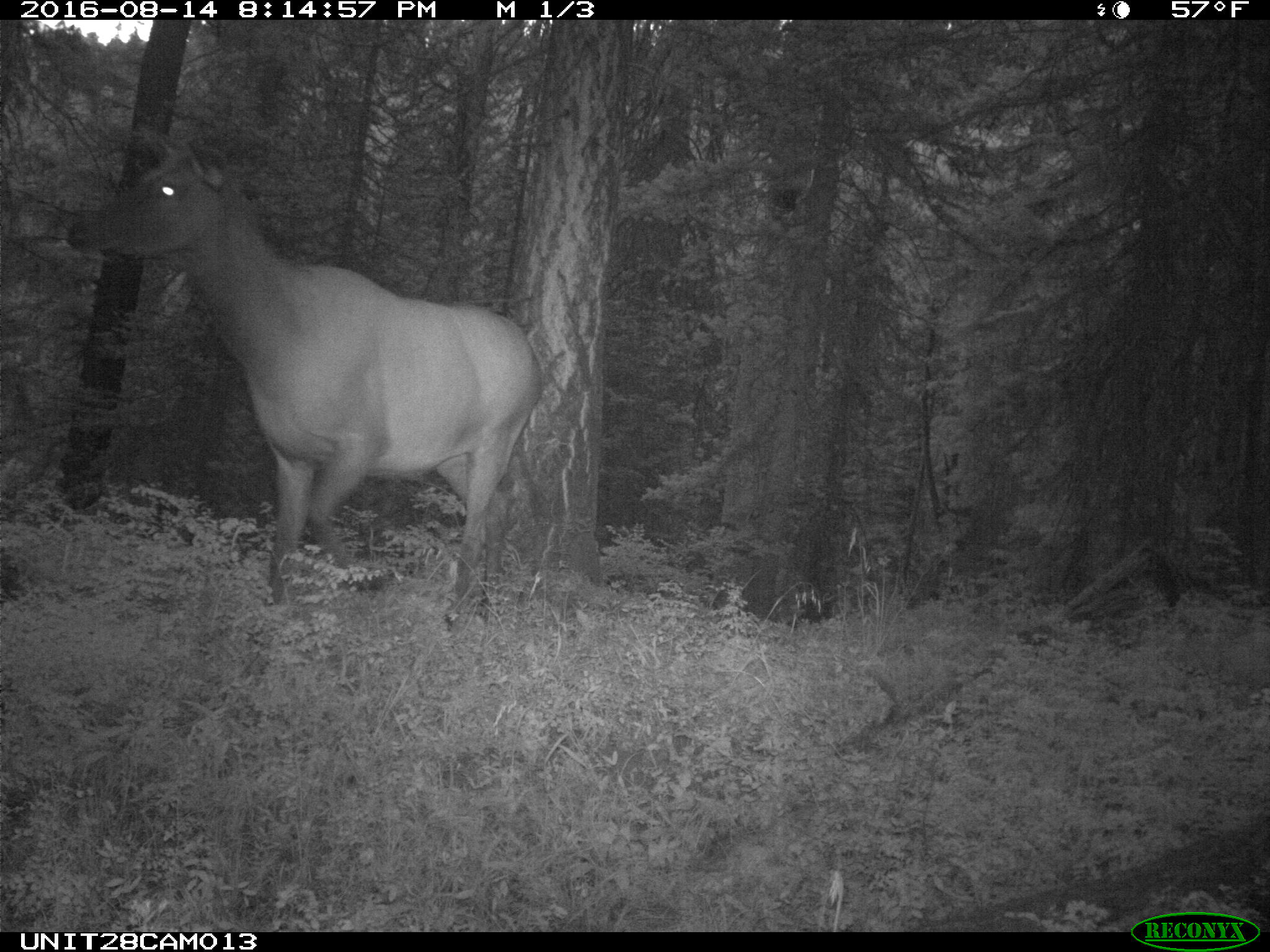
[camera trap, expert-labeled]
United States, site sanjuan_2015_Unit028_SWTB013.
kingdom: Animalia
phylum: Chordata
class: Mammalia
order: Artiodactyla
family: Cervidae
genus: Cervus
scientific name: Cervus elaphus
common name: red deer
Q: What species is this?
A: Cervus elaphus (red deer).